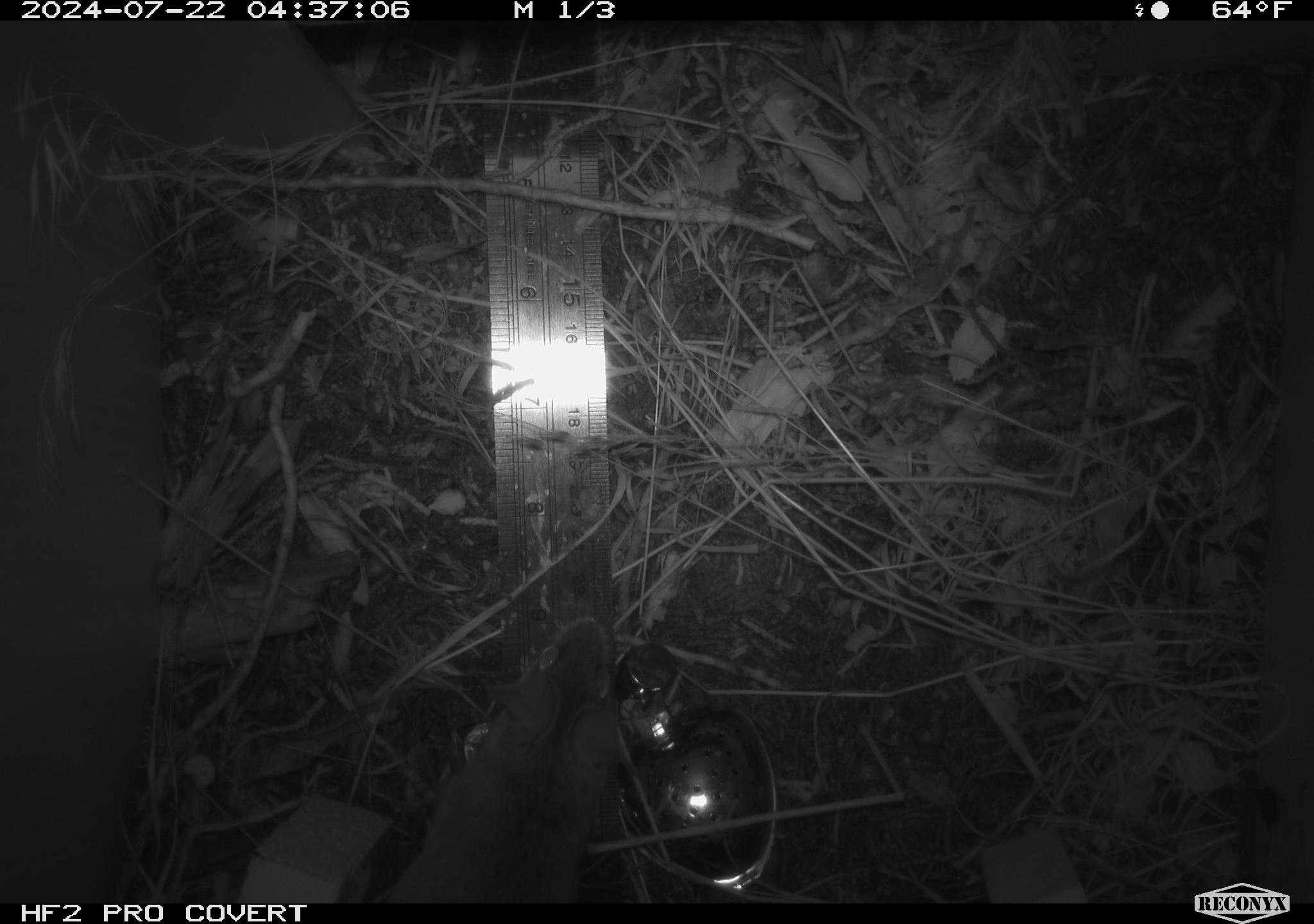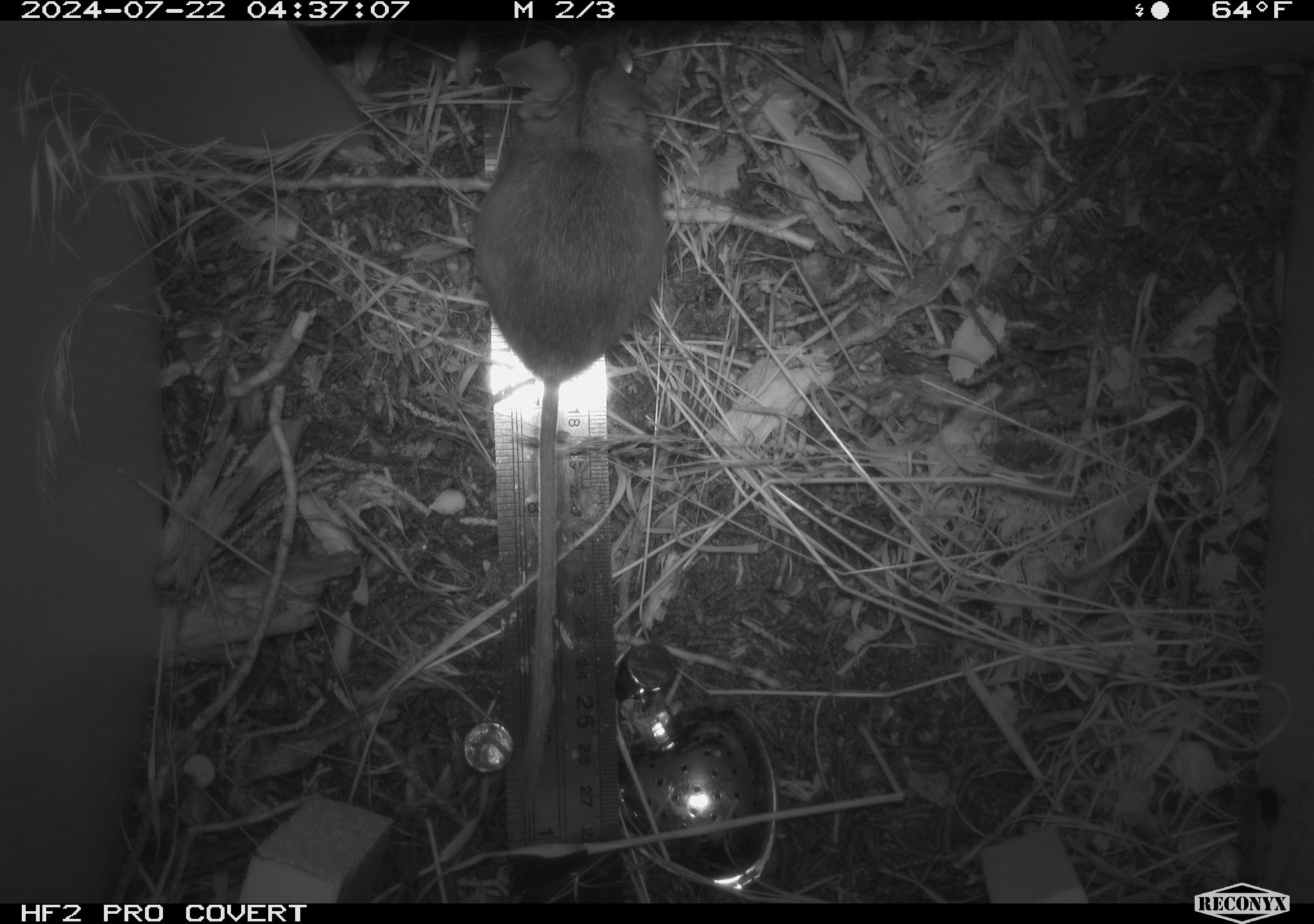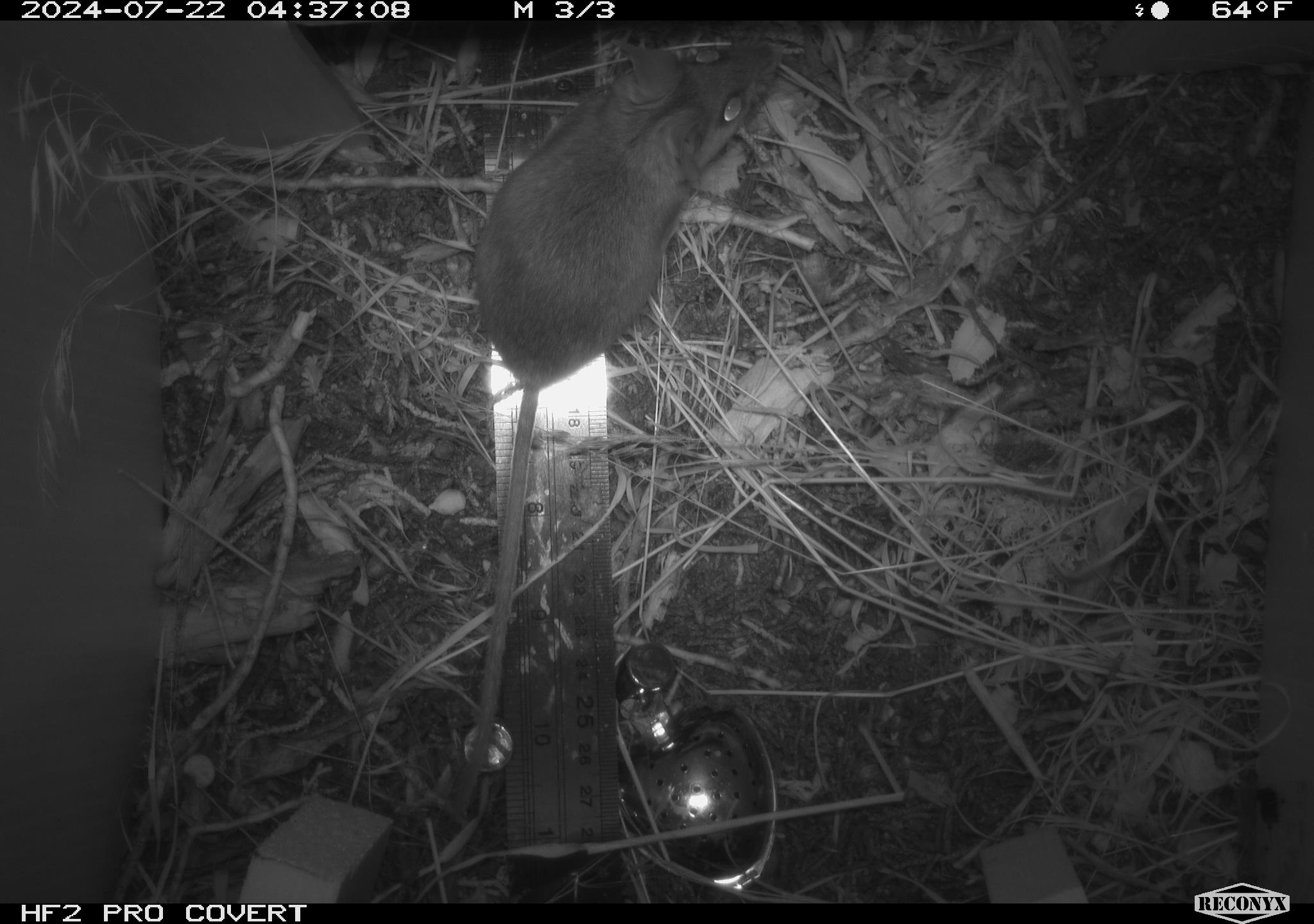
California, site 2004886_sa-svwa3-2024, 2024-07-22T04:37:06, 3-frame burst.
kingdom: Animalia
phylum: Chordata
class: Mammalia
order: Rodentia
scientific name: Rodentia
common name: mouse species